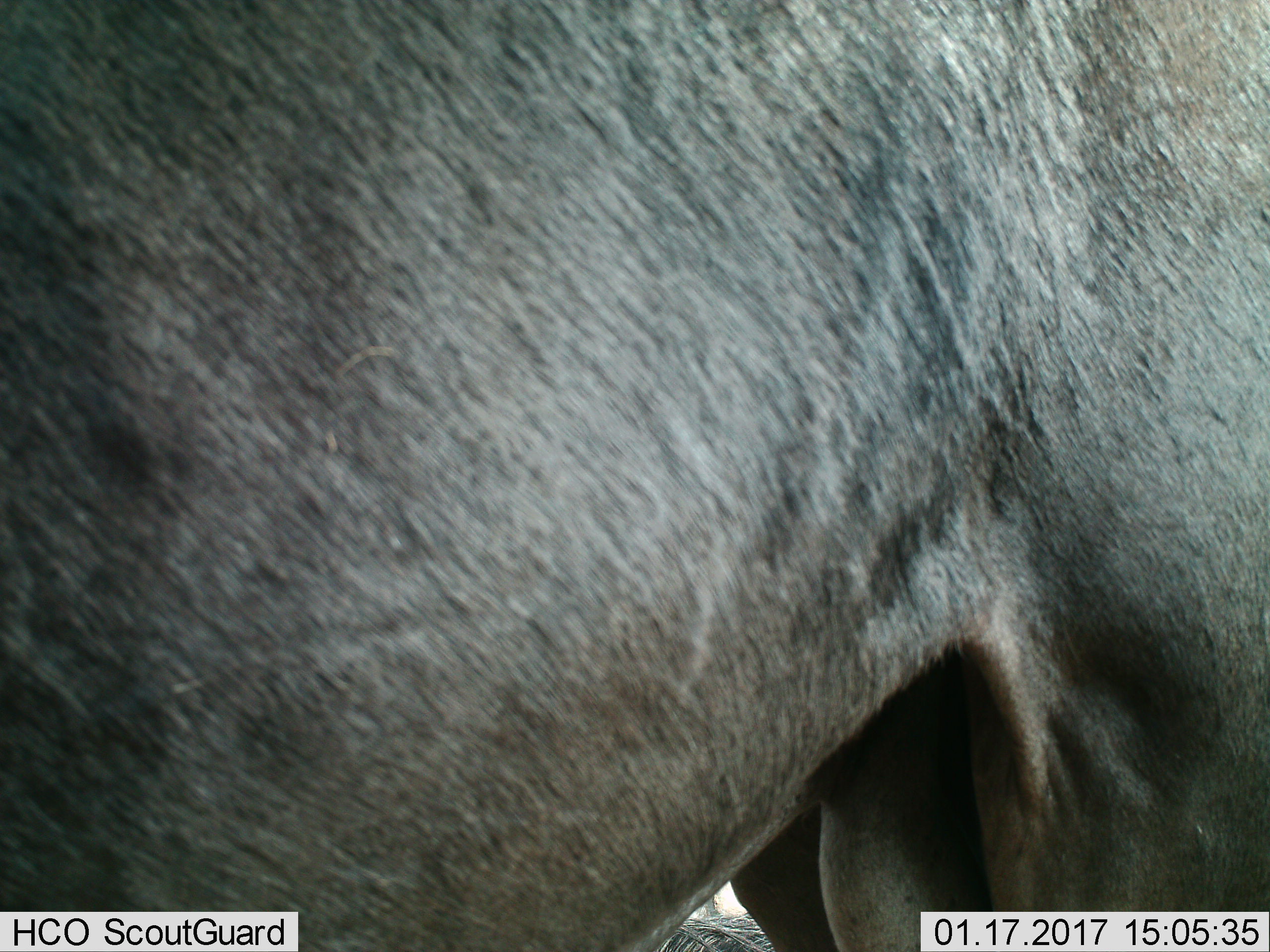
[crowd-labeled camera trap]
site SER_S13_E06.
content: unidentified animal